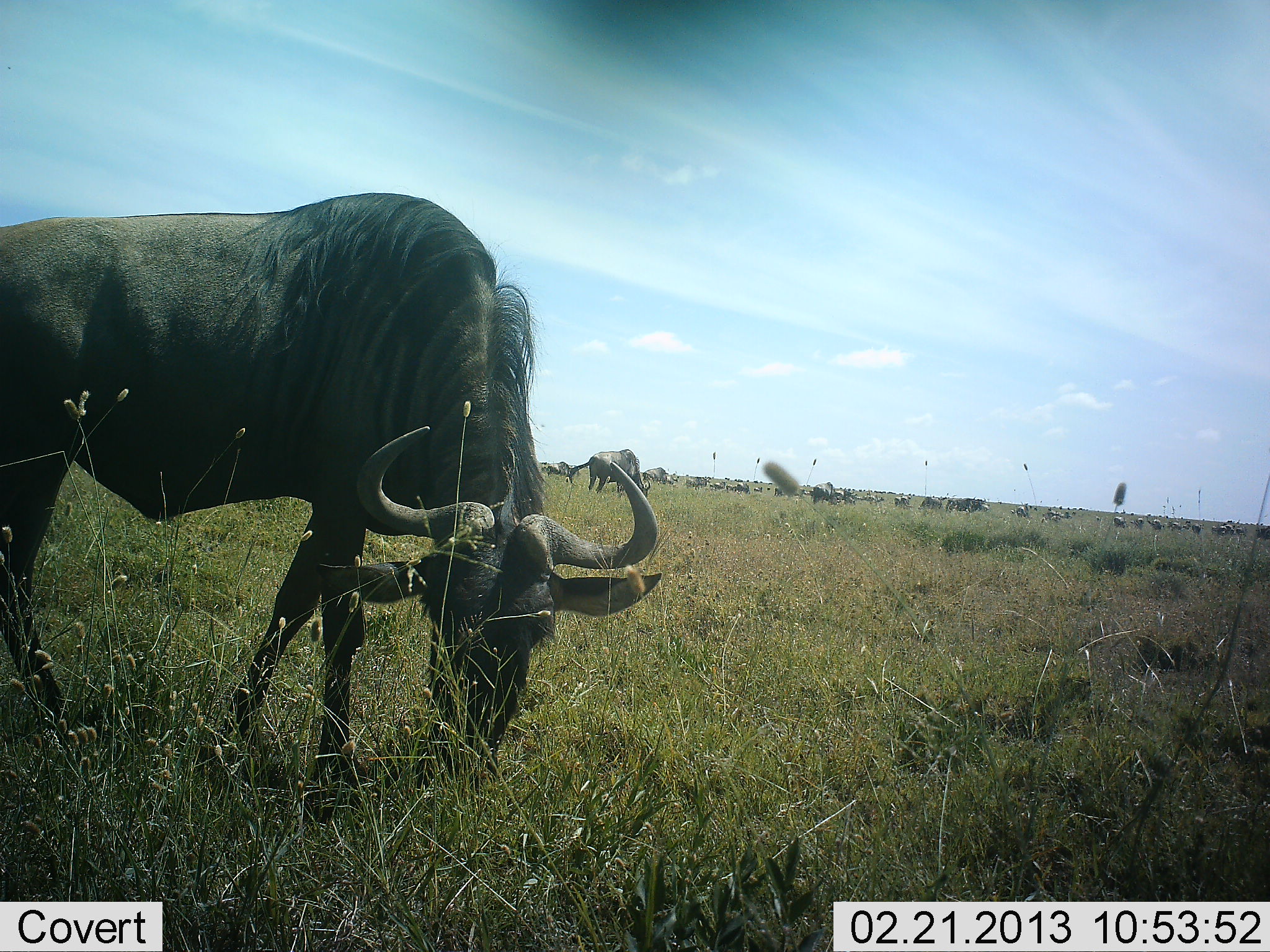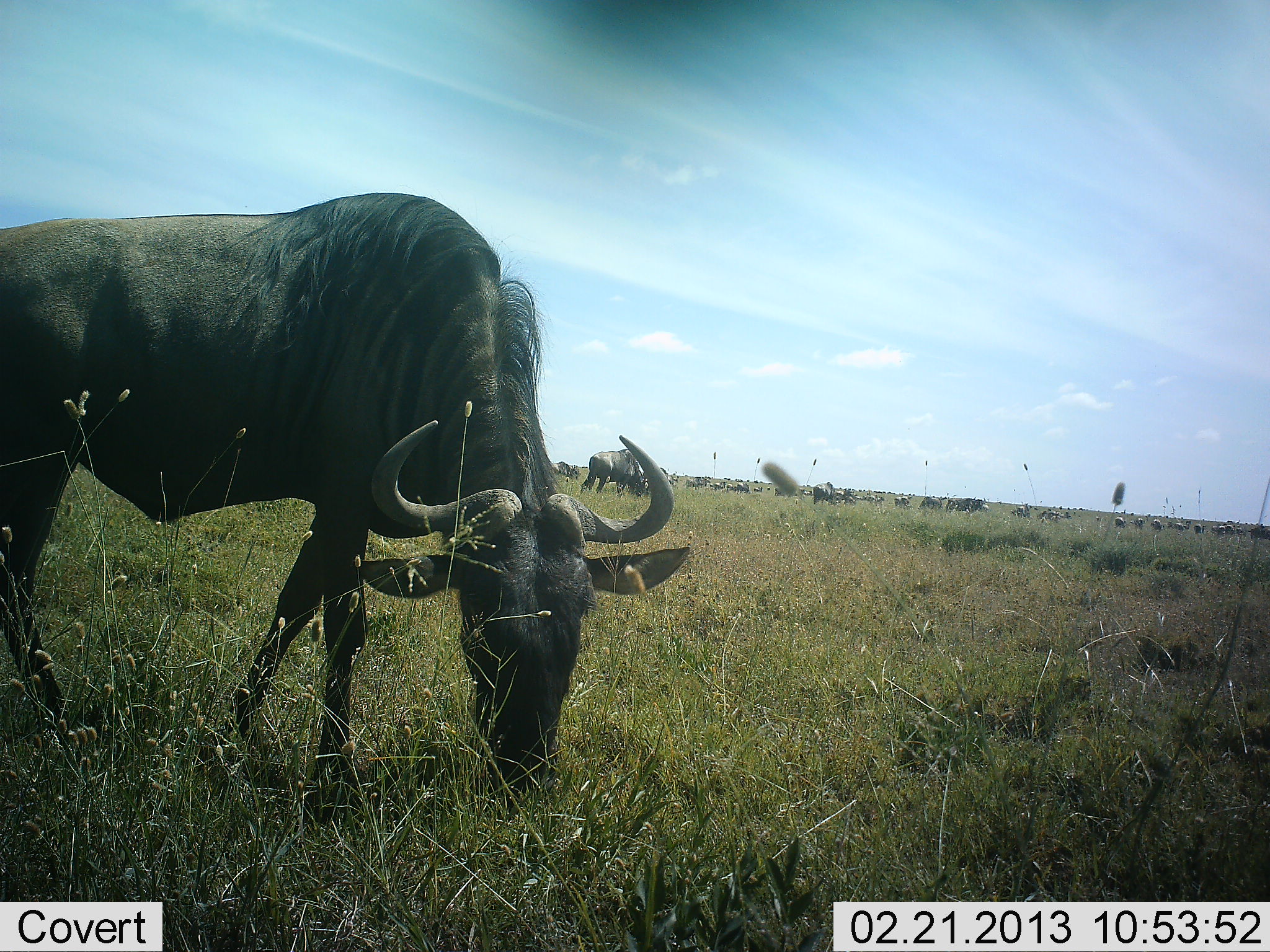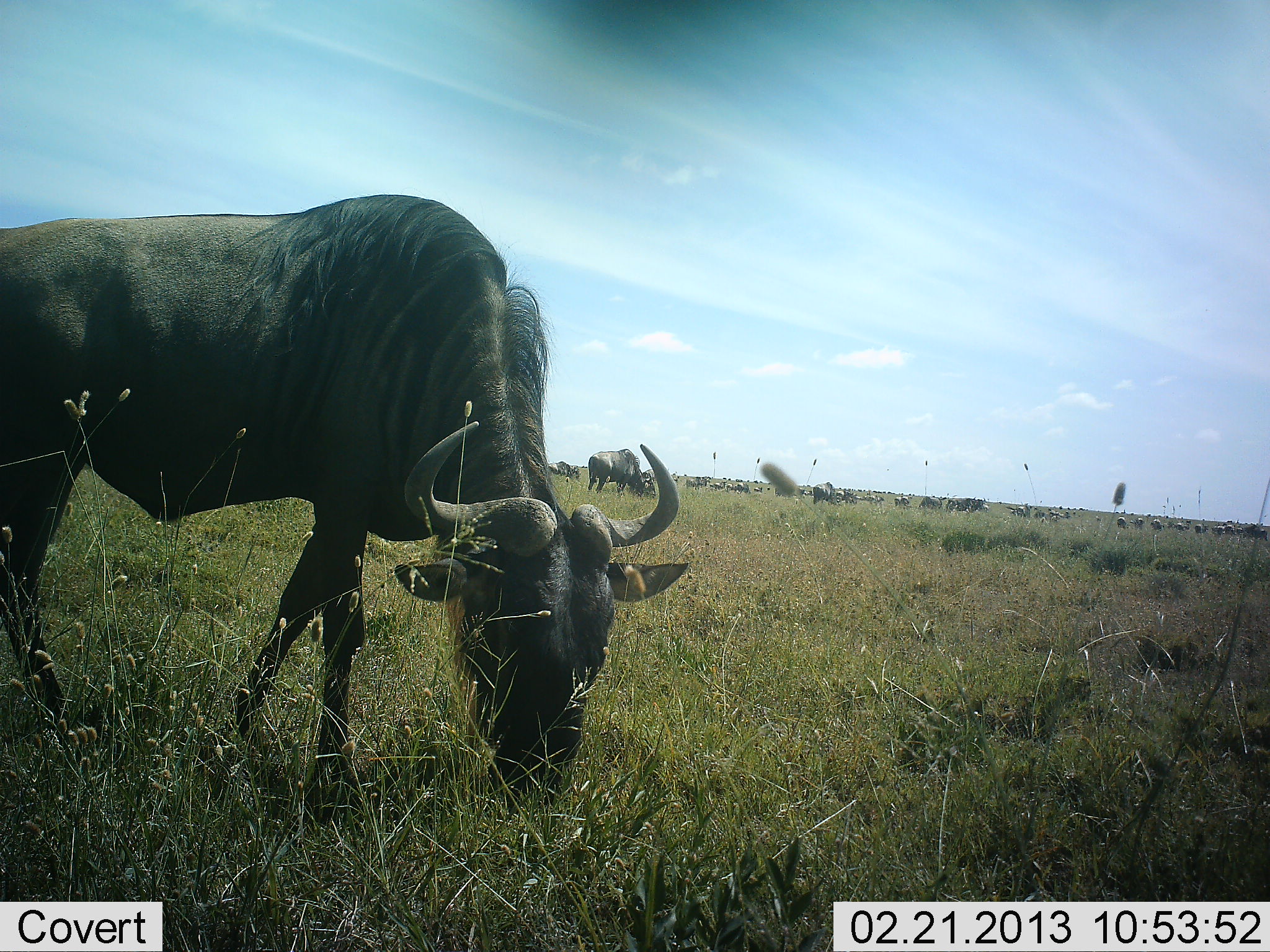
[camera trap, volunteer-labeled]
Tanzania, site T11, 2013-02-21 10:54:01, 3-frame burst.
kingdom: Animalia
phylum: Chordata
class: Mammalia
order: Artiodactyla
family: Bovidae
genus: Connochaetes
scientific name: Connochaetes taurinus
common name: blue wildebeest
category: wildebeest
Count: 11-50.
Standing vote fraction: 44%.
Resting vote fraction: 2%.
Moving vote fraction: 32%.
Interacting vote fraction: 5%.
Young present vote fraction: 0%.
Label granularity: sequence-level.